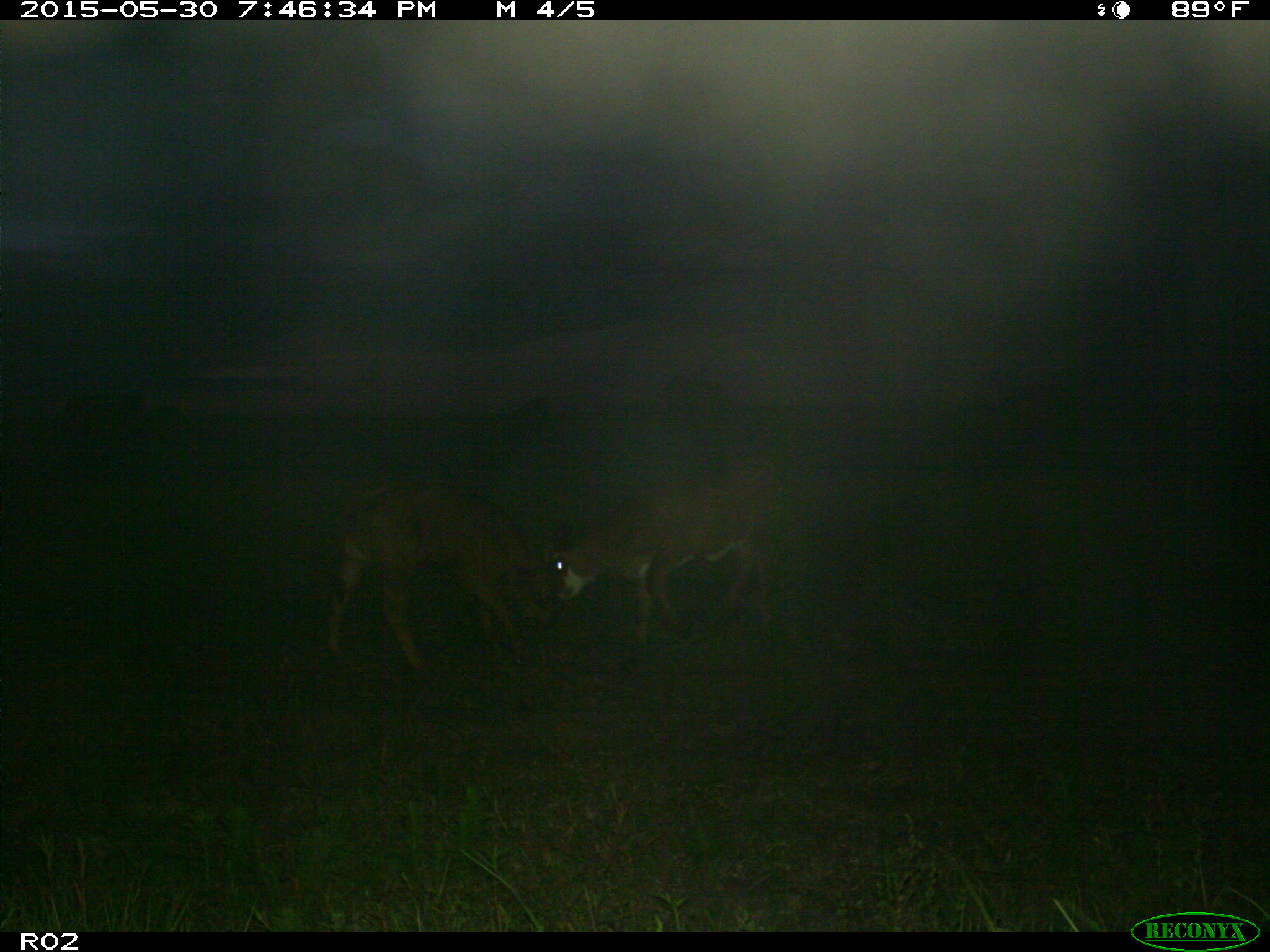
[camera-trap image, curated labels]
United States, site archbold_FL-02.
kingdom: Animalia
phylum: Chordata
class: Mammalia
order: Artiodactyla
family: Bovidae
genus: Bos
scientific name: Bos taurus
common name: domestic cow